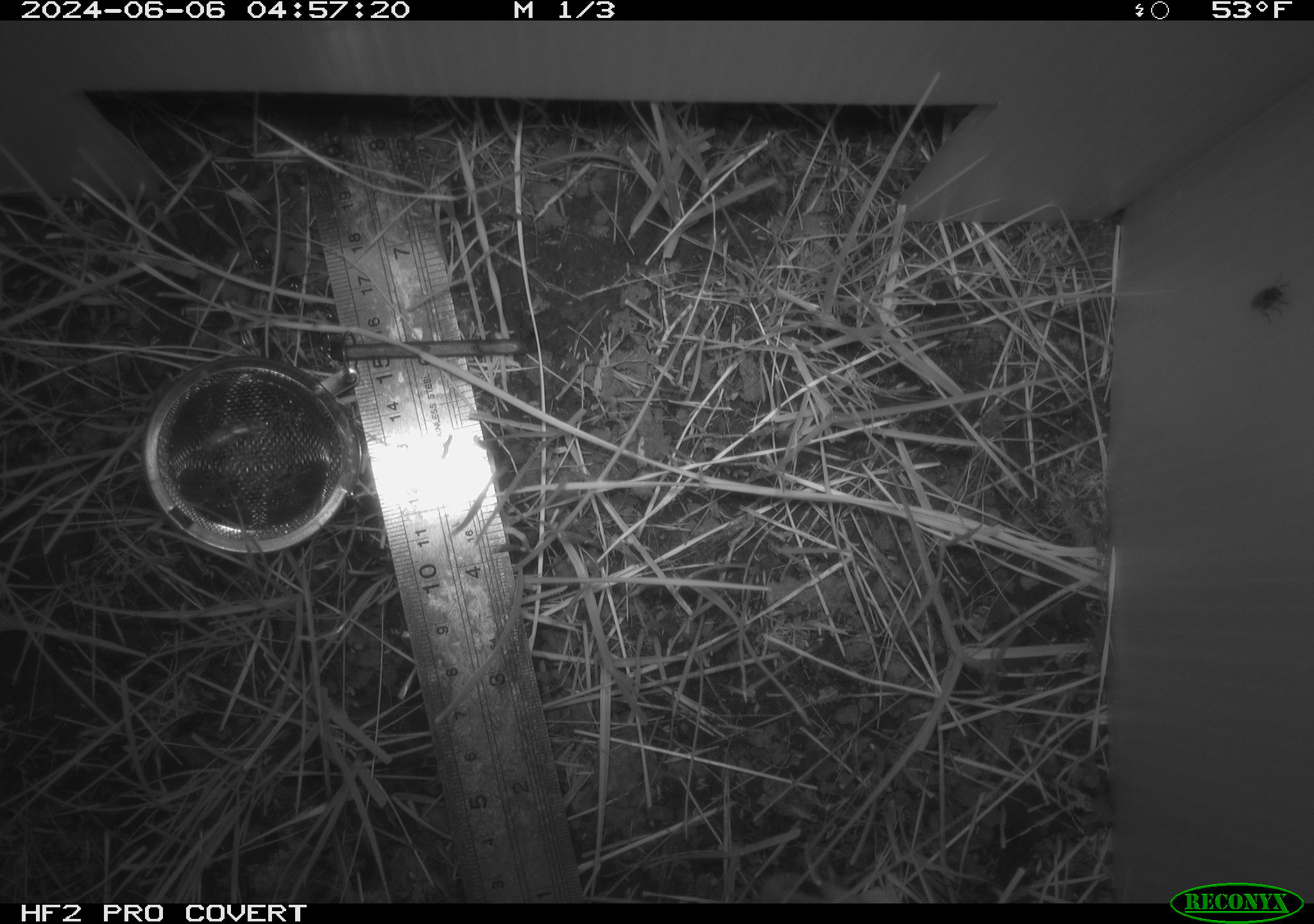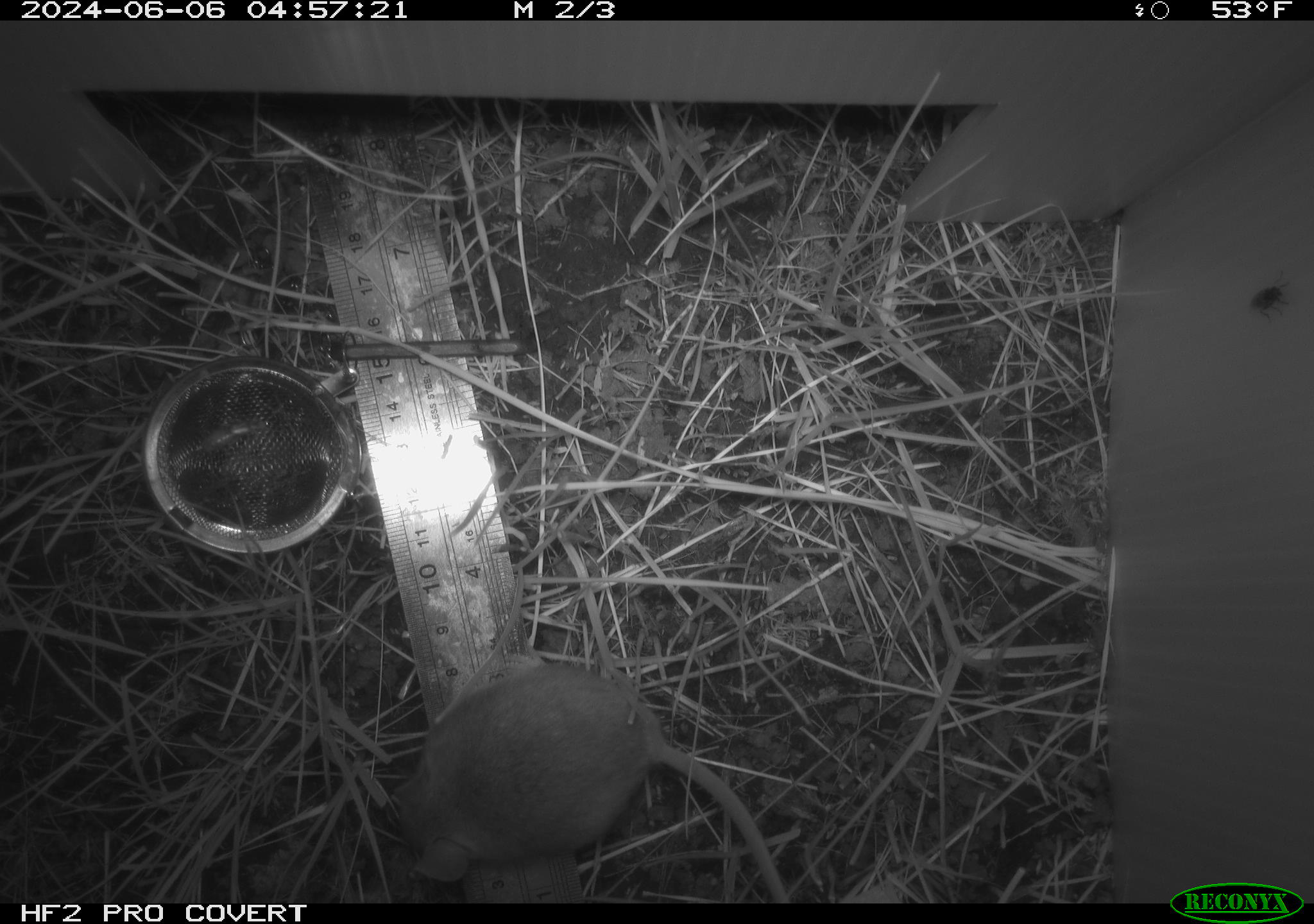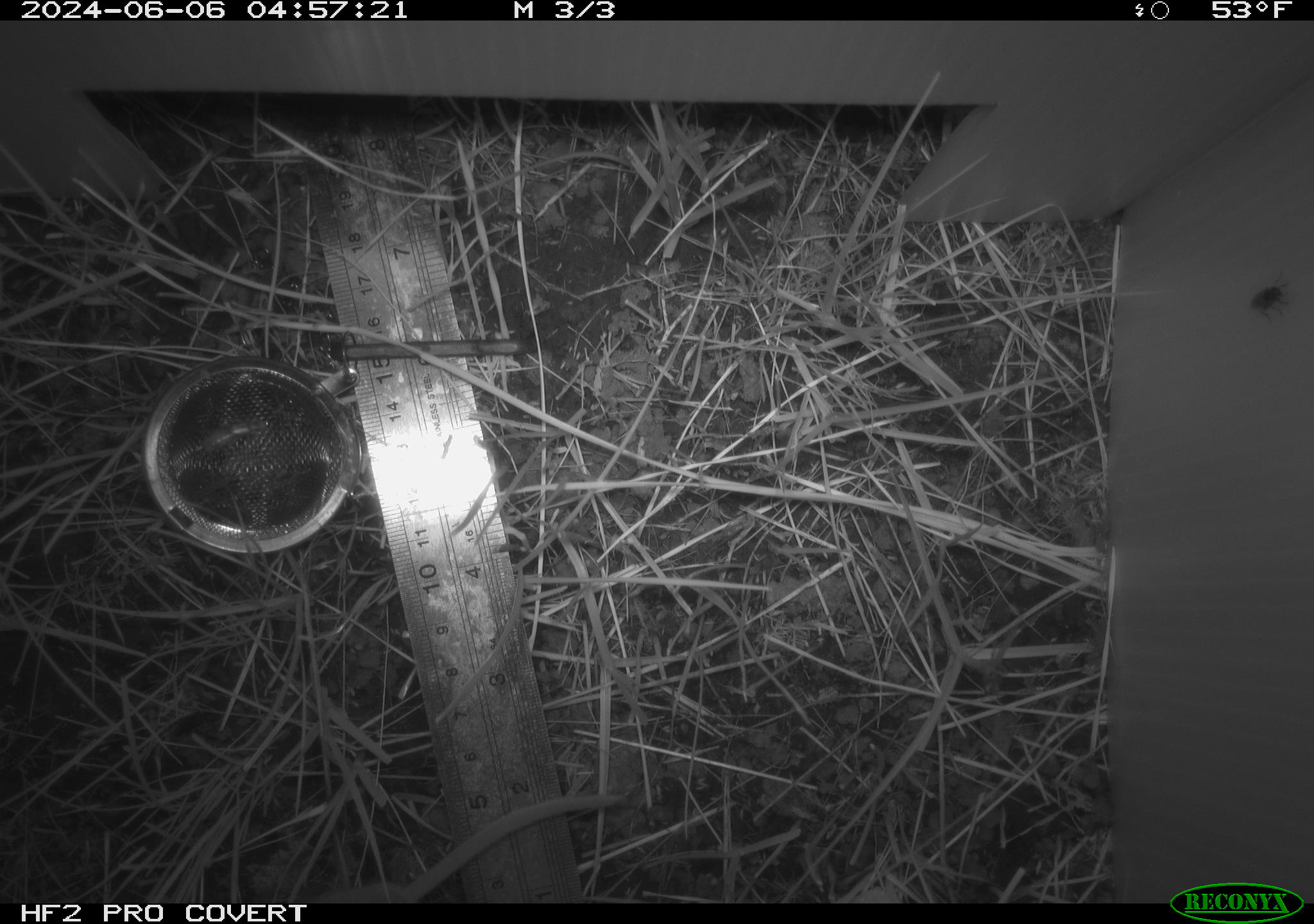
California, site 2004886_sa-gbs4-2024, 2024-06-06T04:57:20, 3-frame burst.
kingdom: Animalia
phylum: Chordata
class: Mammalia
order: Rodentia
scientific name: Rodentia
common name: mouse species